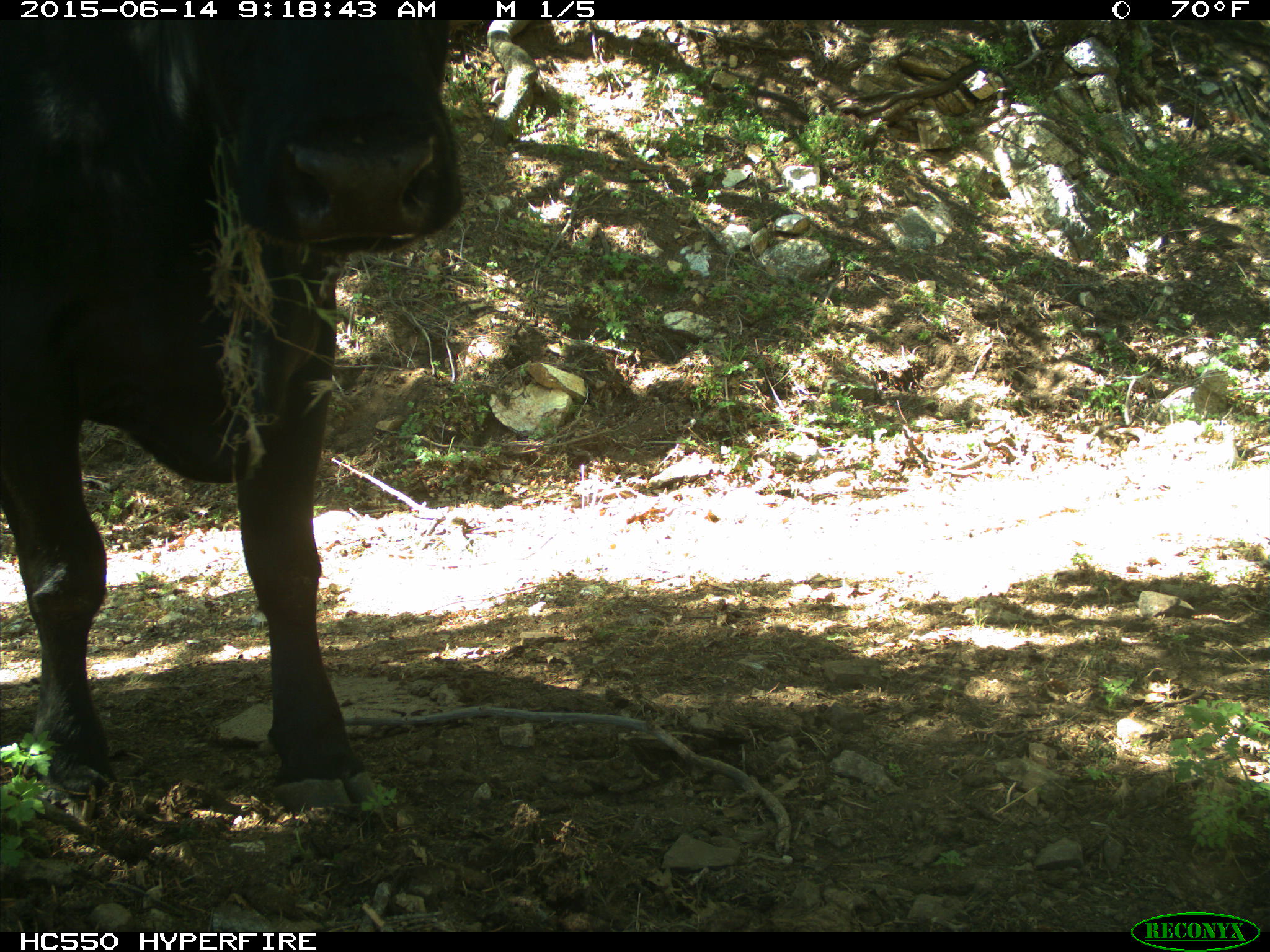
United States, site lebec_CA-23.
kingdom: Animalia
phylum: Chordata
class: Mammalia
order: Artiodactyla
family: Bovidae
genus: Bos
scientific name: Bos taurus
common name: domestic cow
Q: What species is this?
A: Bos taurus (domestic cow).